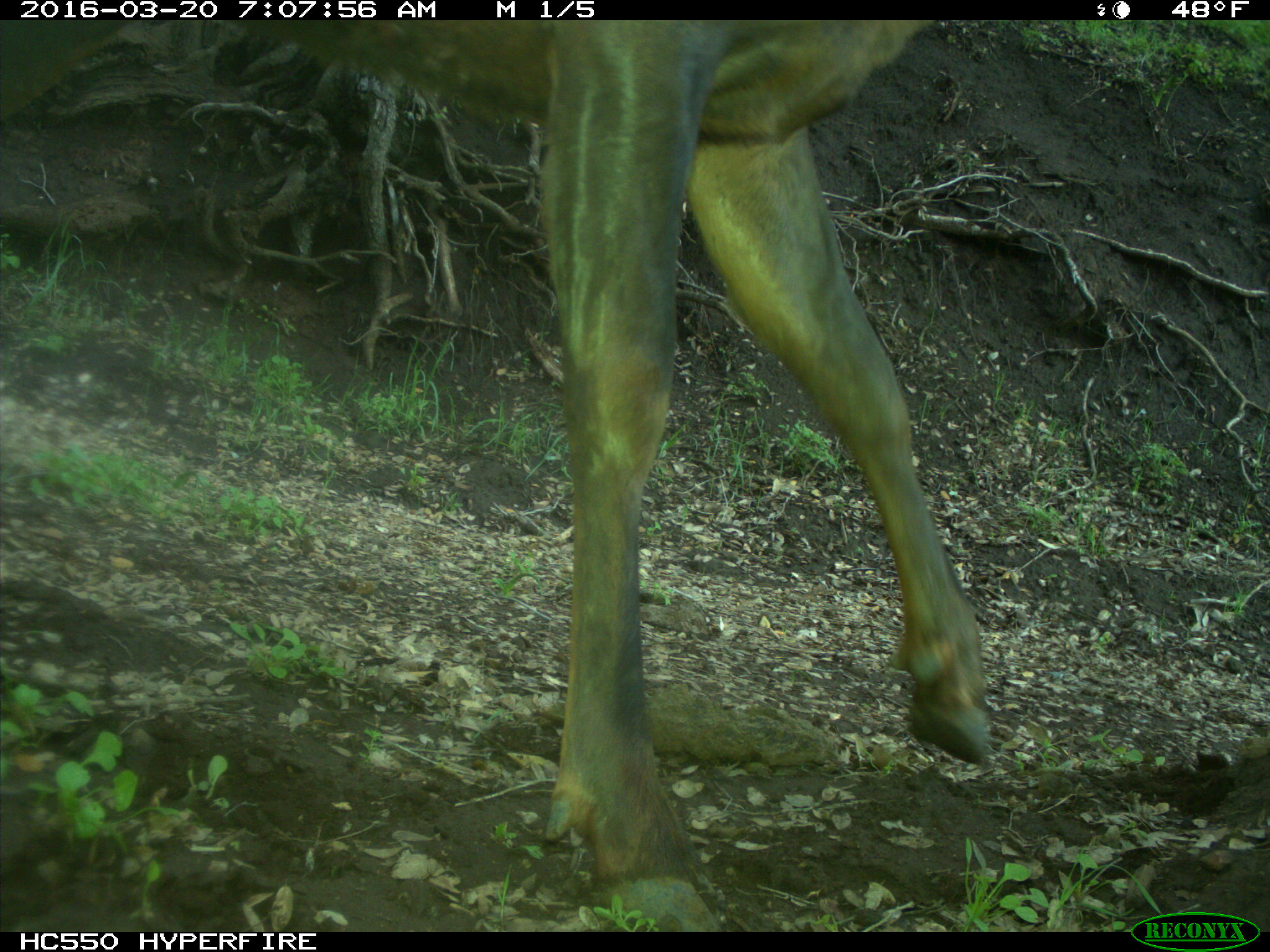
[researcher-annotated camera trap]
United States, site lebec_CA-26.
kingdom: Animalia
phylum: Chordata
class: Mammalia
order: Artiodactyla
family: Cervidae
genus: Cervus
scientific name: Cervus canadensis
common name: elk